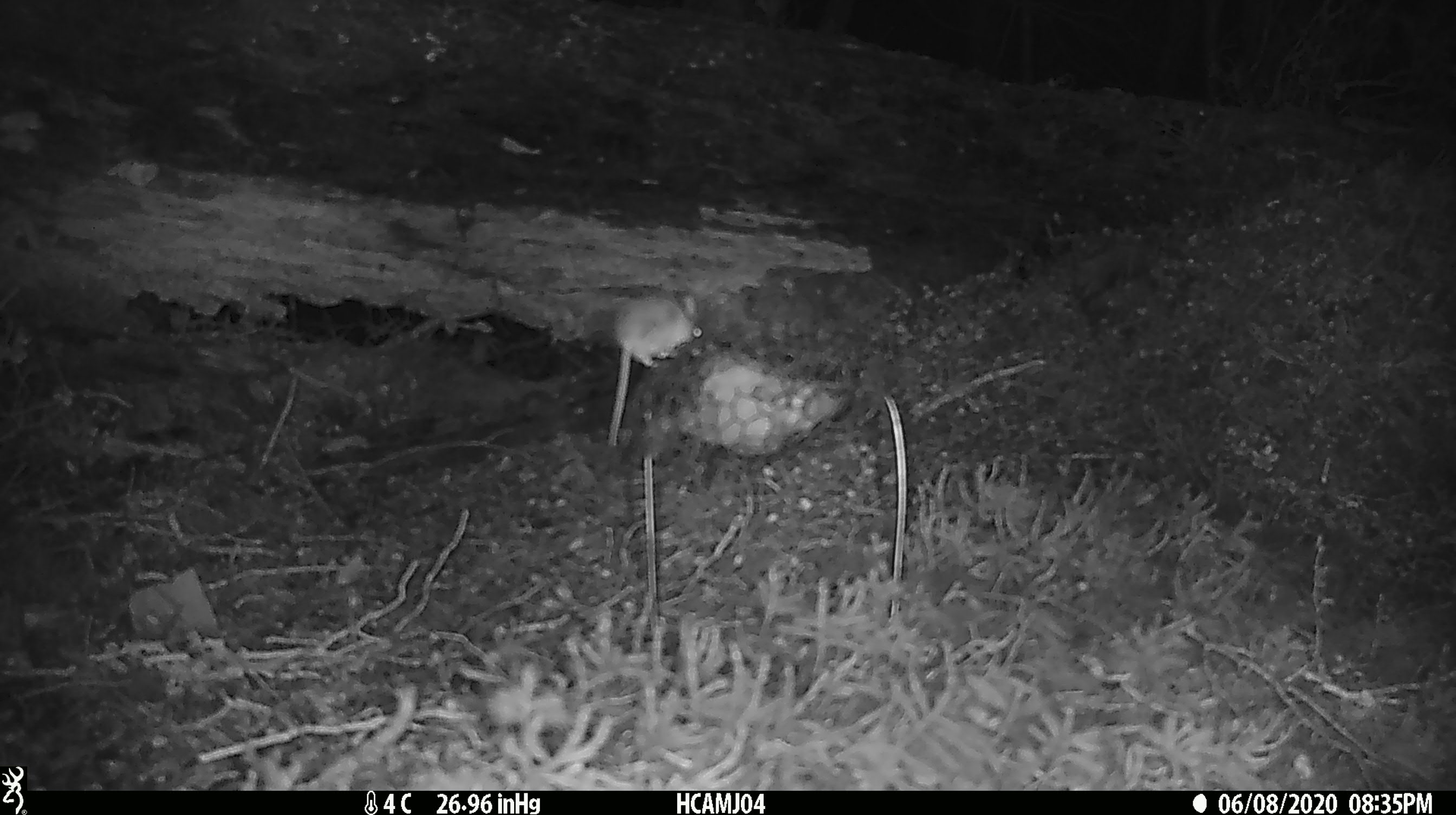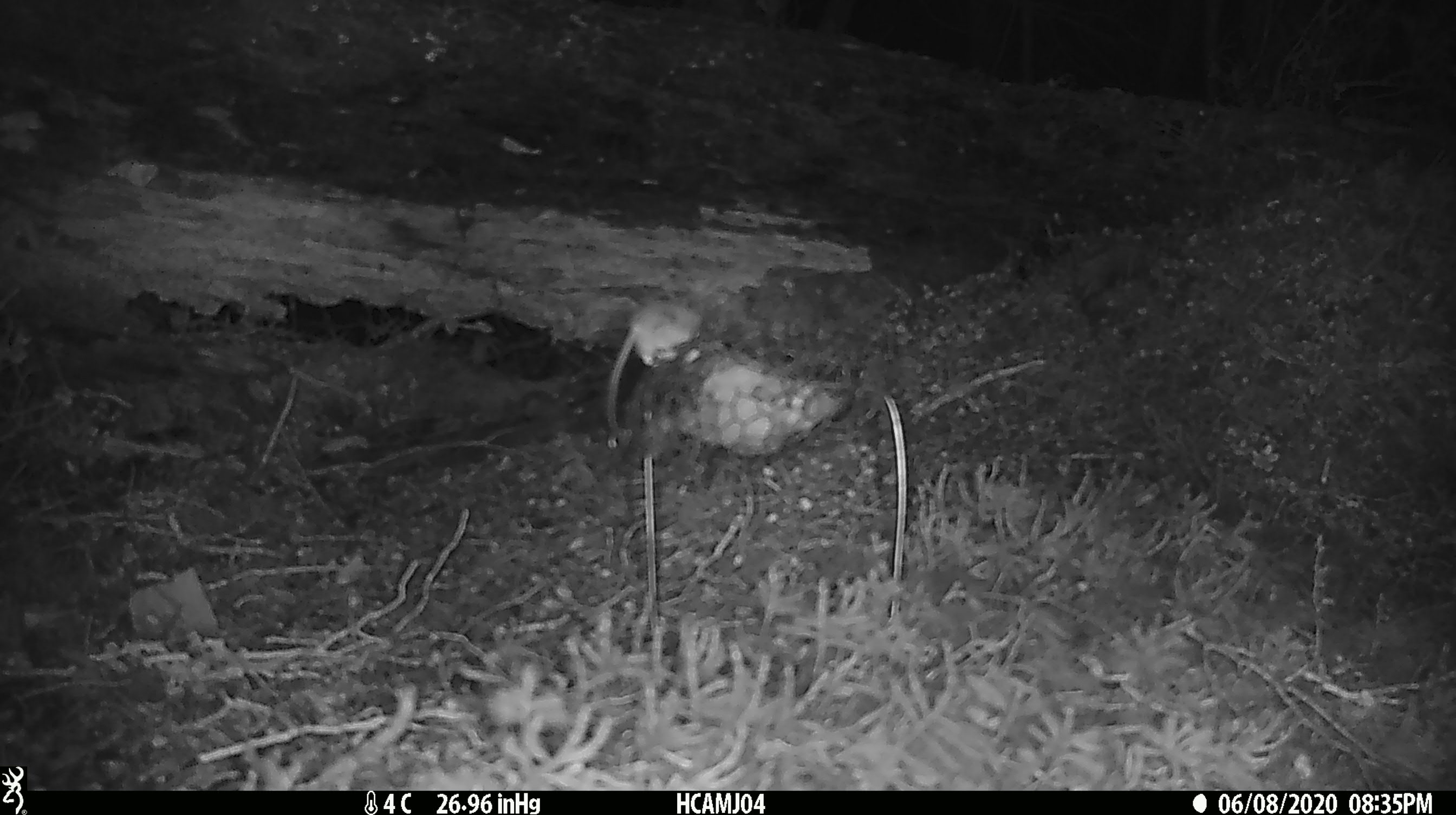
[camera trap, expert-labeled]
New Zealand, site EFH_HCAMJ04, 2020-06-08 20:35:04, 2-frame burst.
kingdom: Animalia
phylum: Chordata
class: Mammalia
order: Rodentia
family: Muridae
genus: Mus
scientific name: Mus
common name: mouse